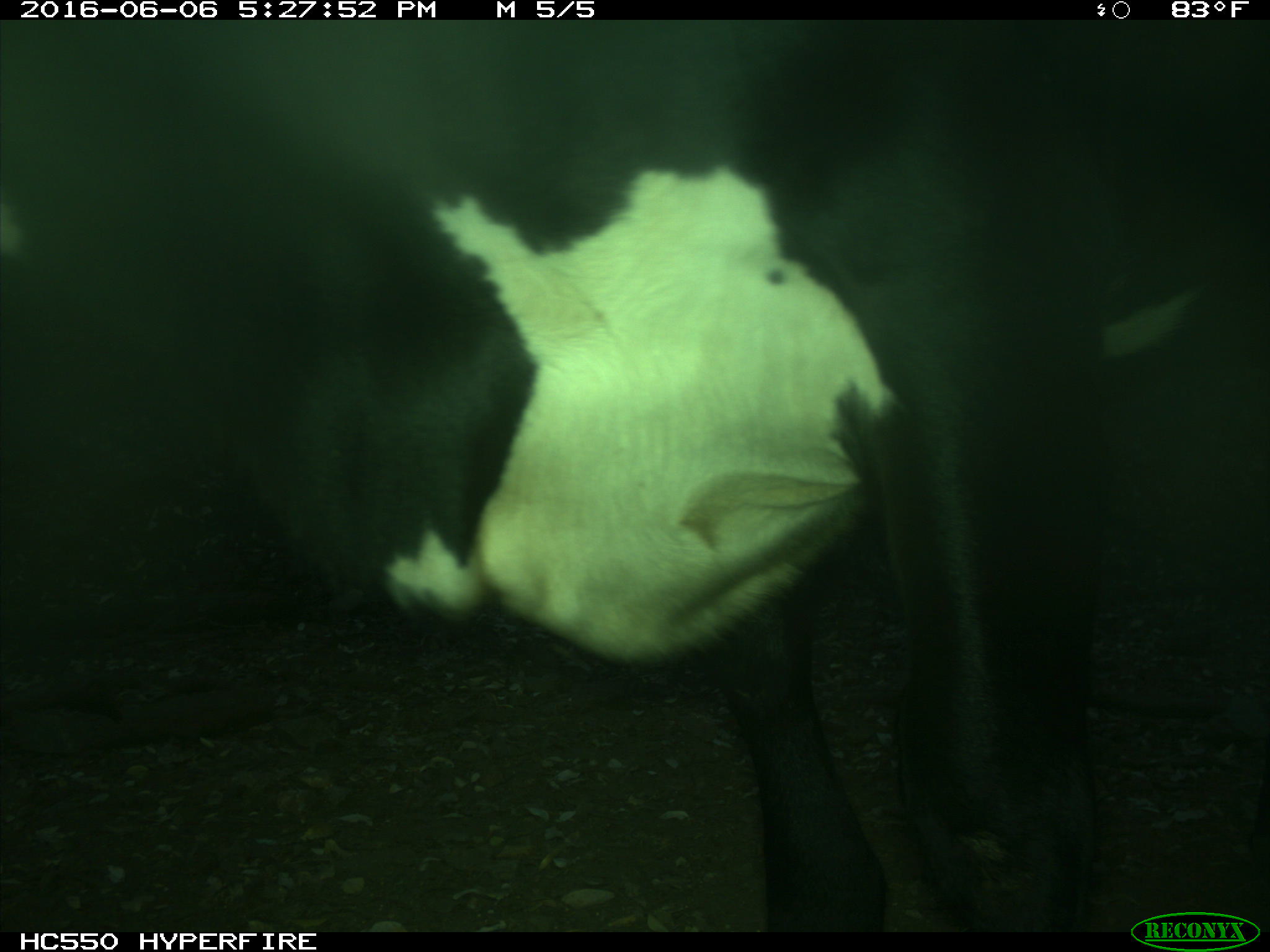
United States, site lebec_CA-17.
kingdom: Animalia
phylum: Chordata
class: Mammalia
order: Artiodactyla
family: Bovidae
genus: Bos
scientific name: Bos taurus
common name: domestic cow